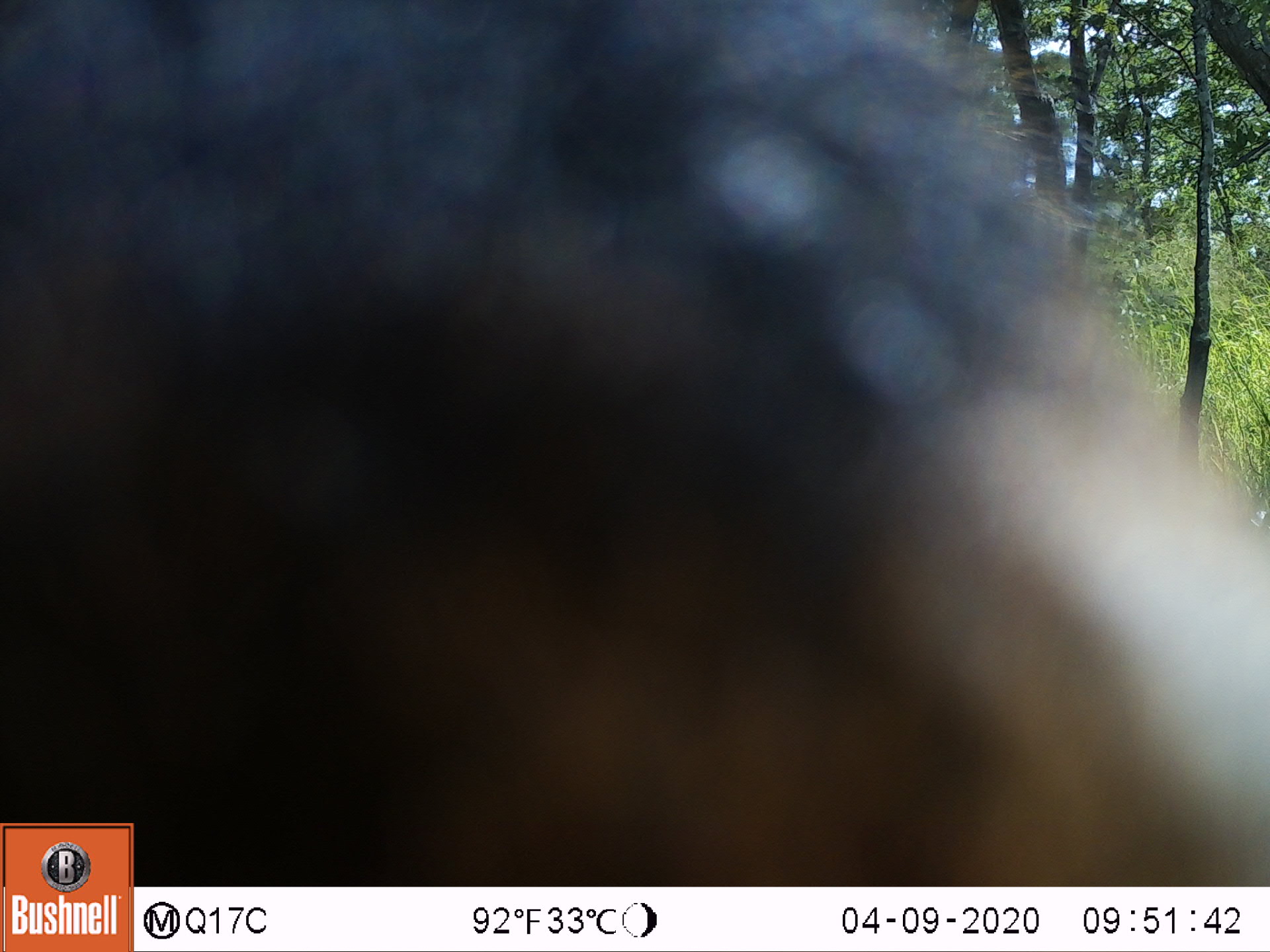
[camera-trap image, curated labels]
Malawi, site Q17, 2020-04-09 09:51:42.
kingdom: Animalia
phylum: Chordata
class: Mammalia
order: Artiodactyla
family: Bovidae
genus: Hippotragus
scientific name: Hippotragus niger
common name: sable antelope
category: sable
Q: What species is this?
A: Sable (sable antelope) (Hippotragus niger).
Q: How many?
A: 1.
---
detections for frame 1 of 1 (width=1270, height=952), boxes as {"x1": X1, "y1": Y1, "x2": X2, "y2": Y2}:
sable: {"x1": 1, "y1": 6, "x2": 1262, "y2": 819}